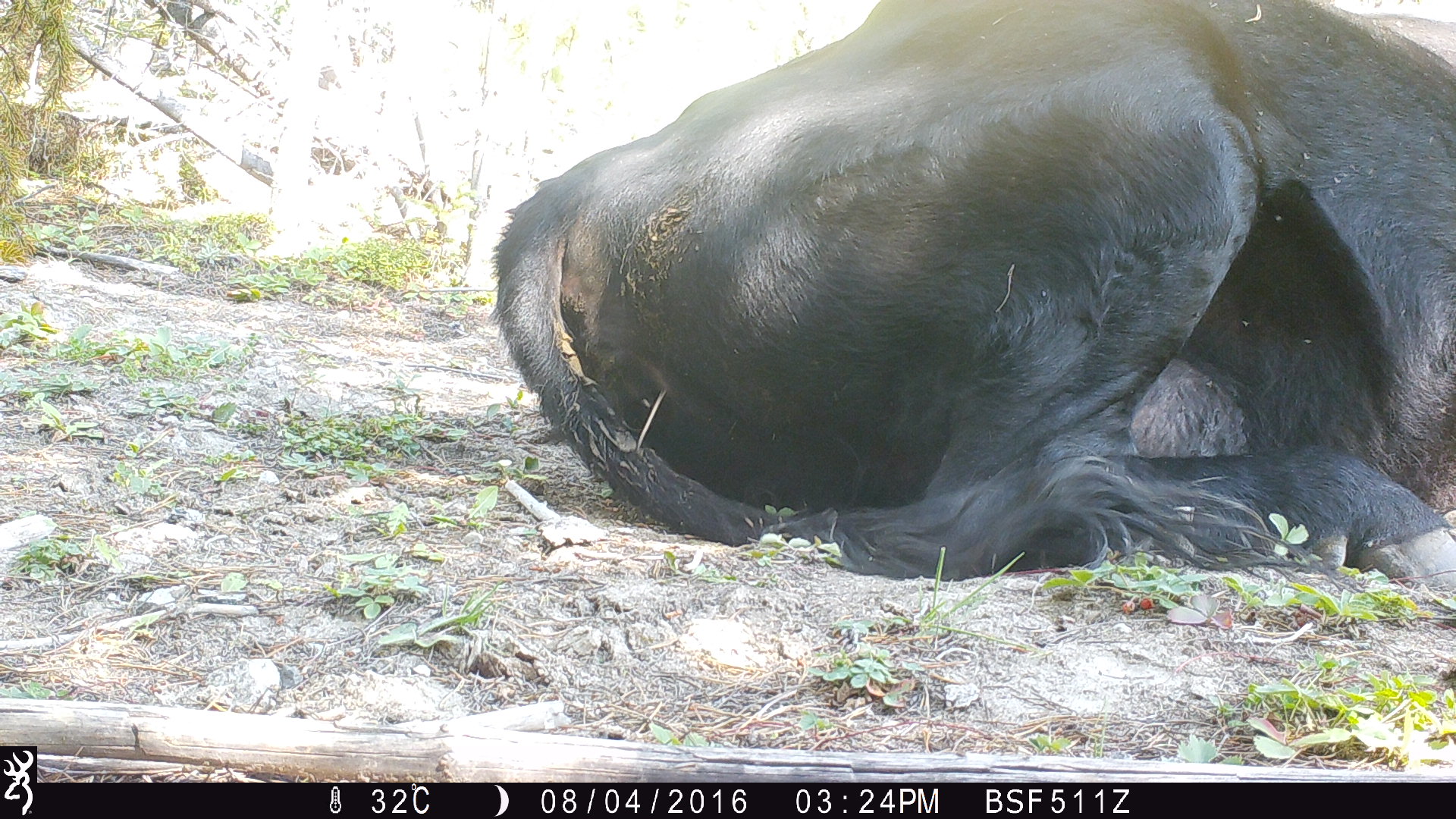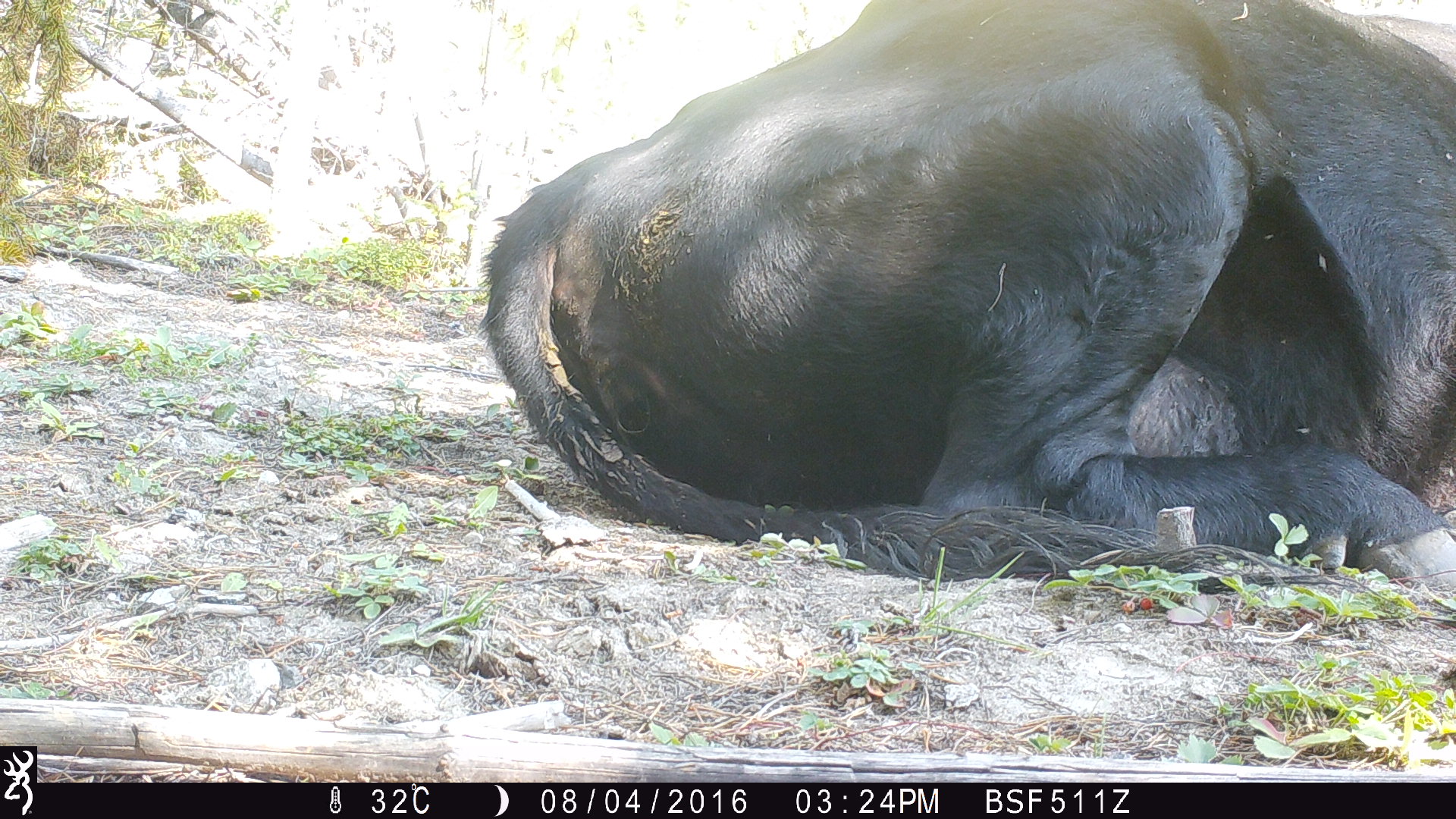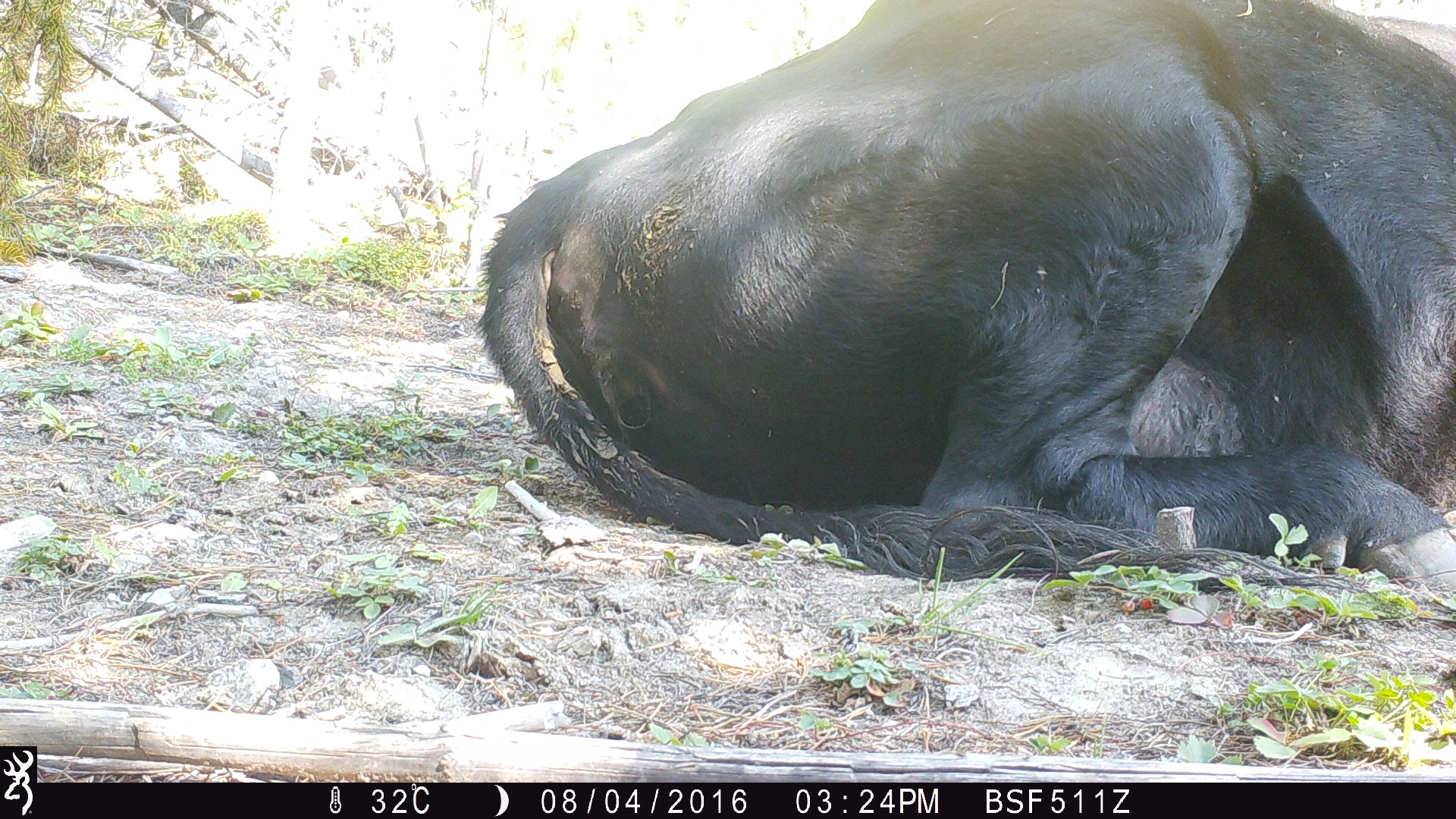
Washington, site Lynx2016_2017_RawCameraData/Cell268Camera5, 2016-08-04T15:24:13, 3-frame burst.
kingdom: Animalia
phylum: Chordata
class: Mammalia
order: Artiodactyla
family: Bovidae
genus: Bos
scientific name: Bos taurus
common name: domestic cattle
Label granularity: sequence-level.